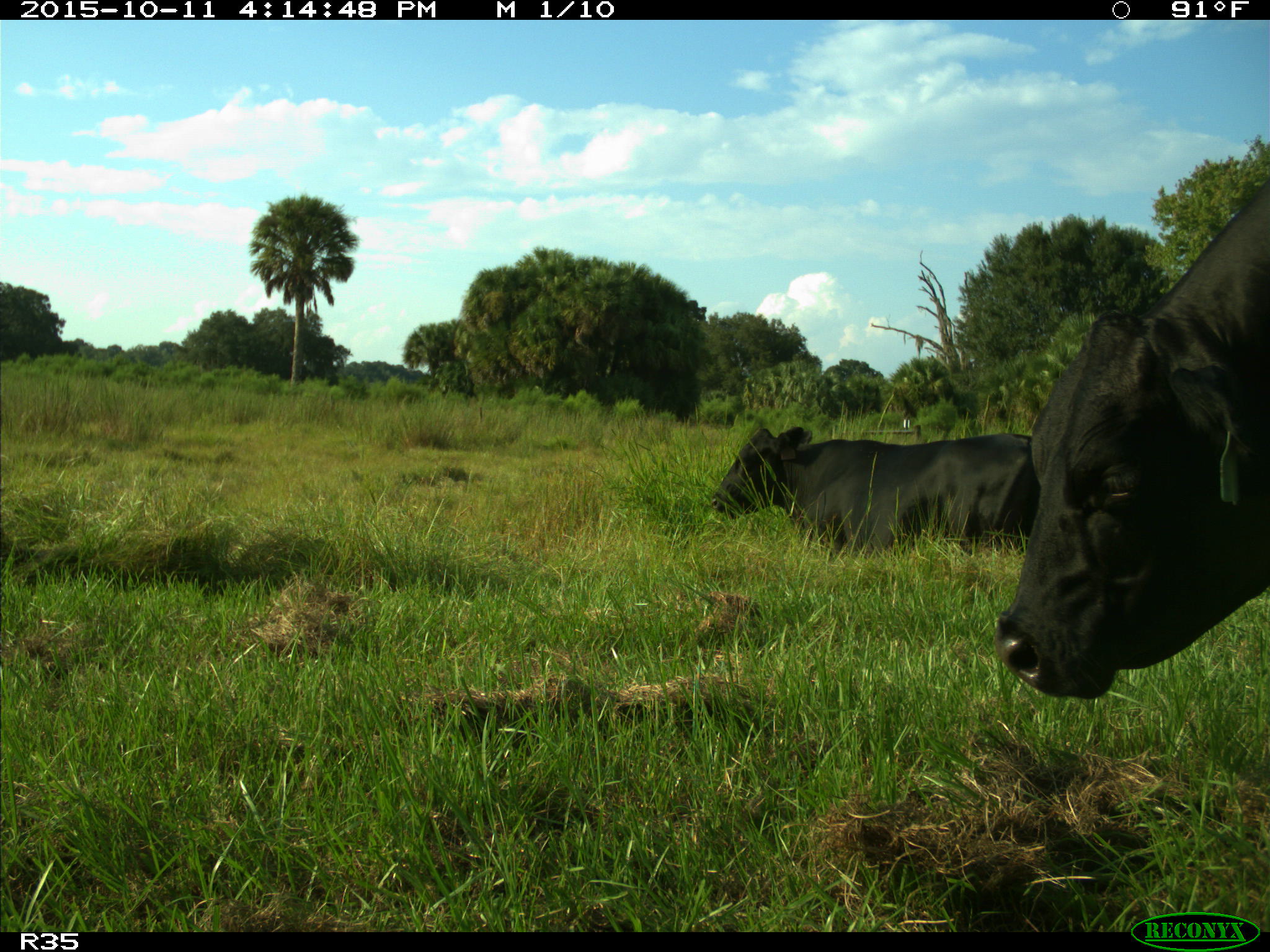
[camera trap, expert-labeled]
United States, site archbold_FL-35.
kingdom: Animalia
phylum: Chordata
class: Mammalia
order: Artiodactyla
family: Bovidae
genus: Bos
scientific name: Bos taurus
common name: domestic cow